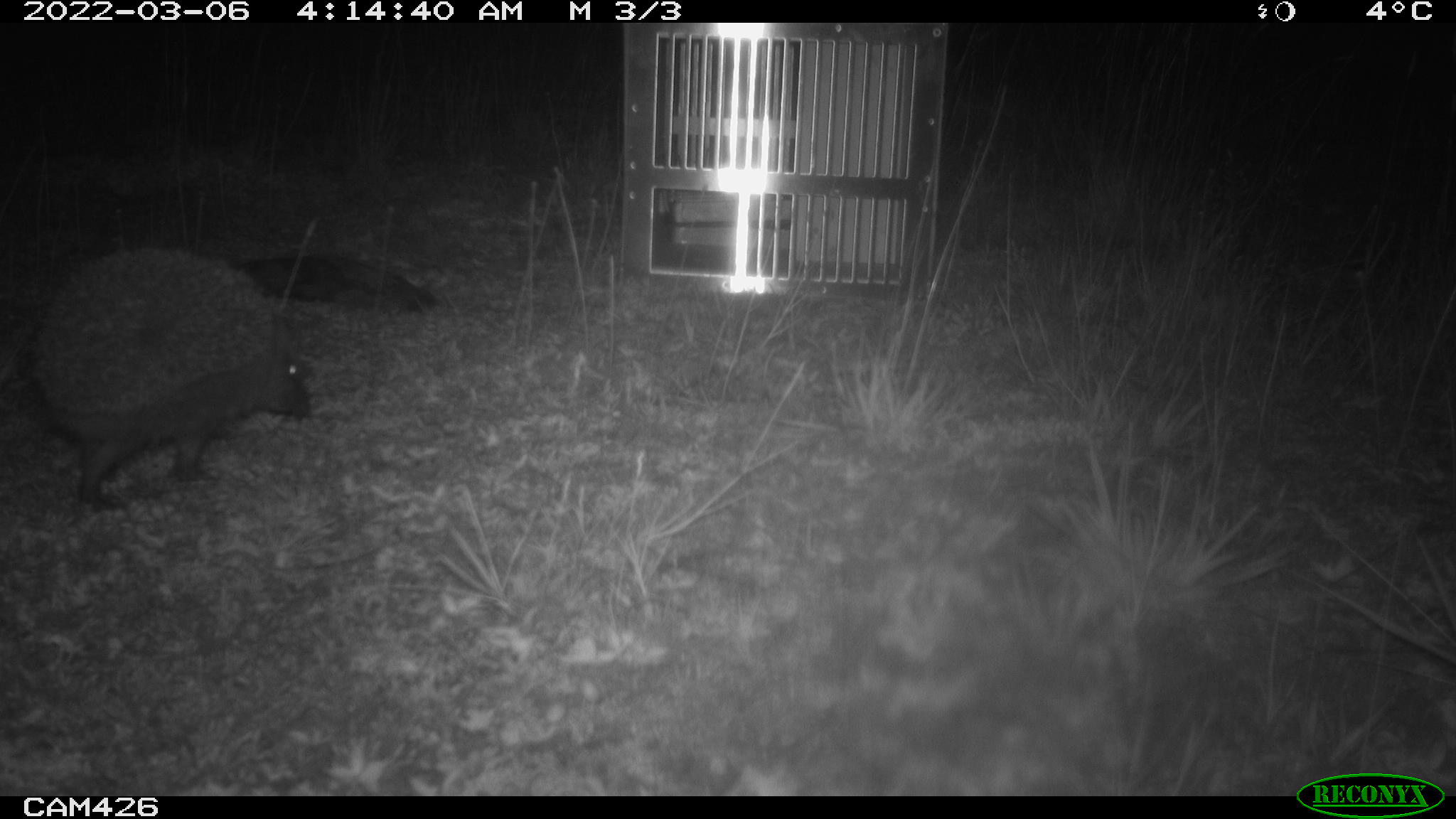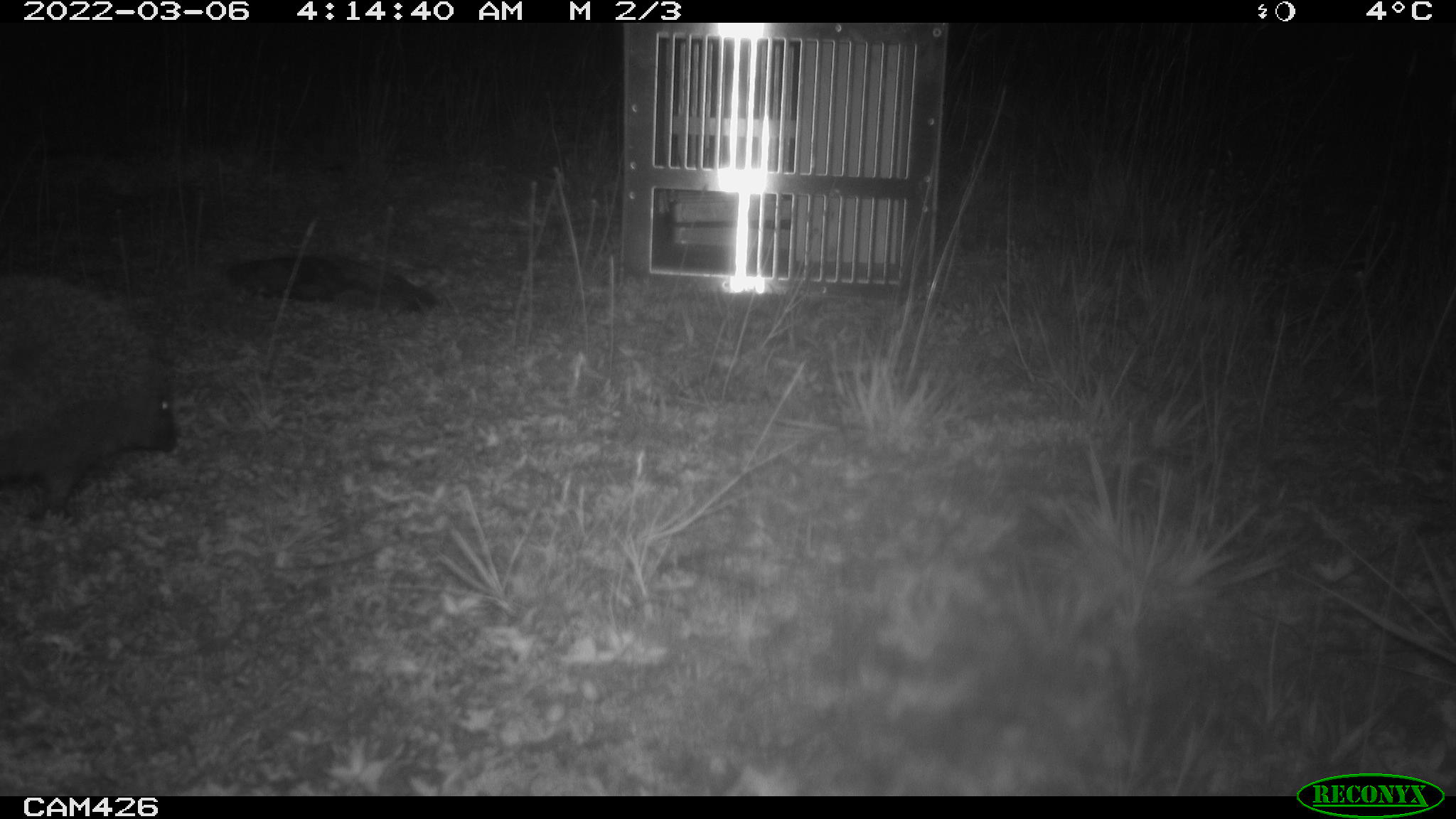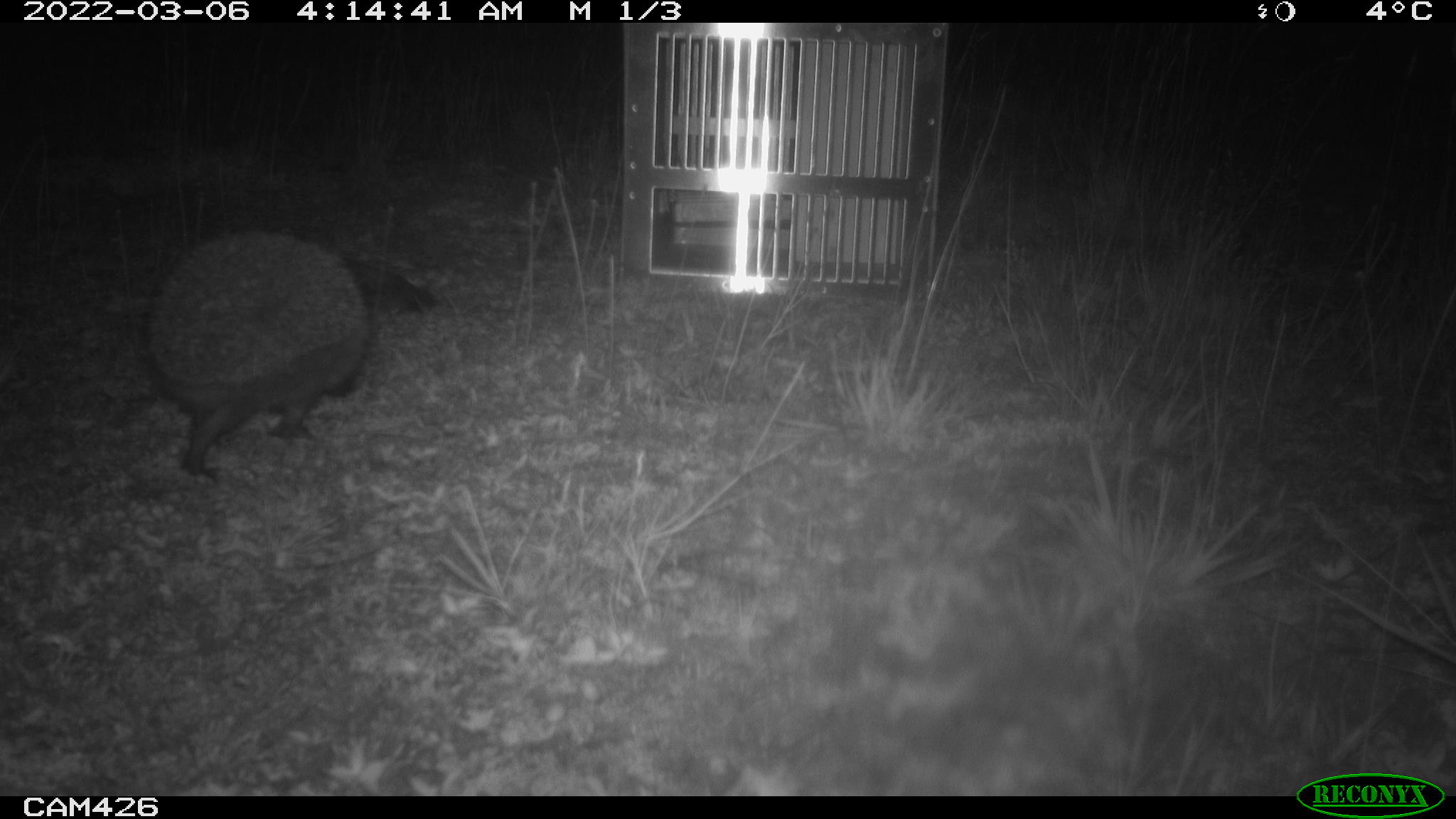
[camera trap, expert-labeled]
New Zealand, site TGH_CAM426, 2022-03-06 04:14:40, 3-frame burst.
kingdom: Animalia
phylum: Chordata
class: Mammalia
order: Eulipotyphla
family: Erinaceidae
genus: Erinaceus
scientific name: Erinaceus europaeus europaeus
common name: european hedgehog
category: hedgehog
Hedgehog (european hedgehog) (Erinaceus europaeus europaeus).